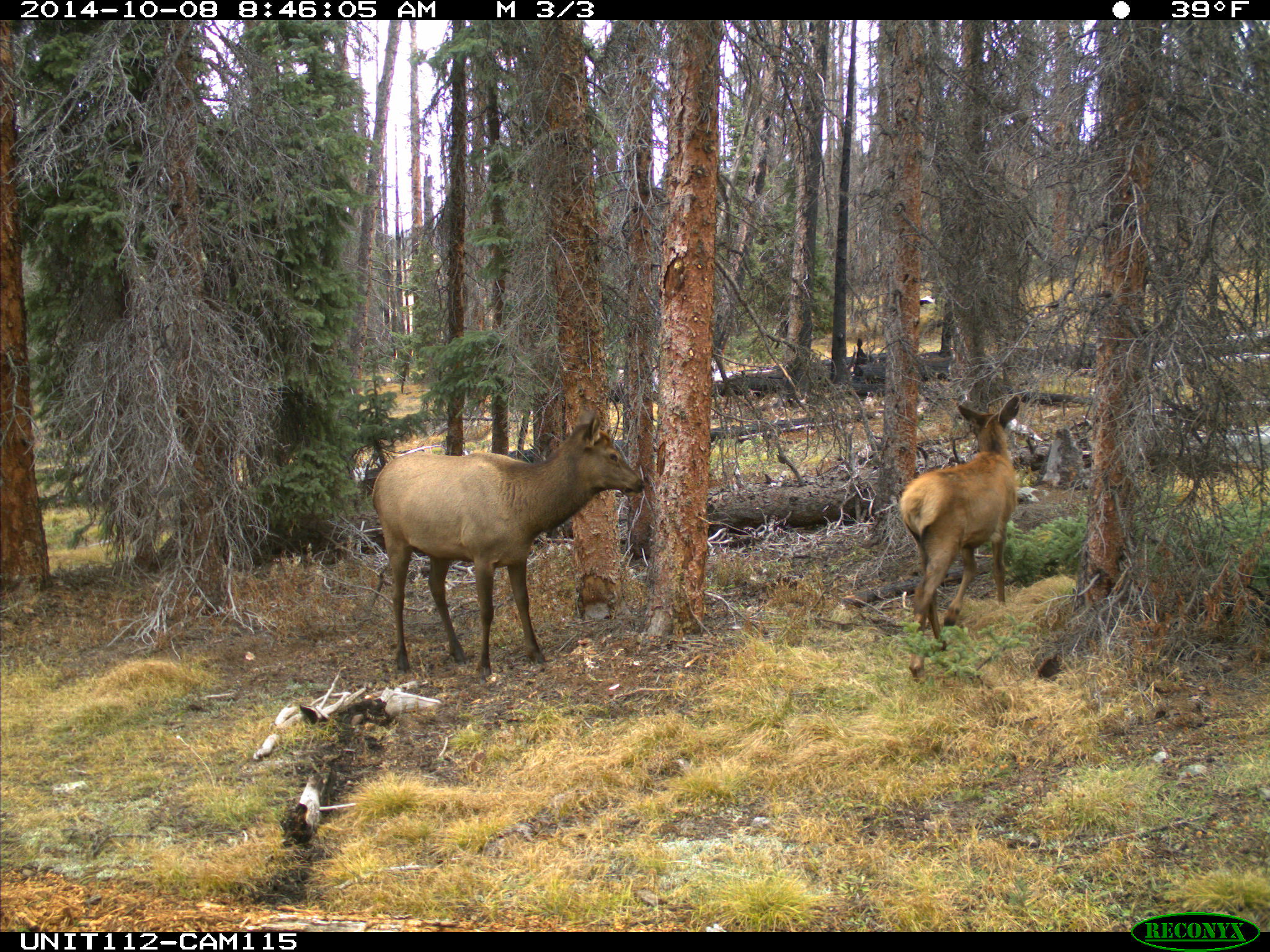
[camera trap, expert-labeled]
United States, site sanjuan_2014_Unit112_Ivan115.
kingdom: Animalia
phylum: Chordata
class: Mammalia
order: Artiodactyla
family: Cervidae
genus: Cervus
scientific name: Cervus elaphus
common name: red deer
Cervus elaphus (red deer).